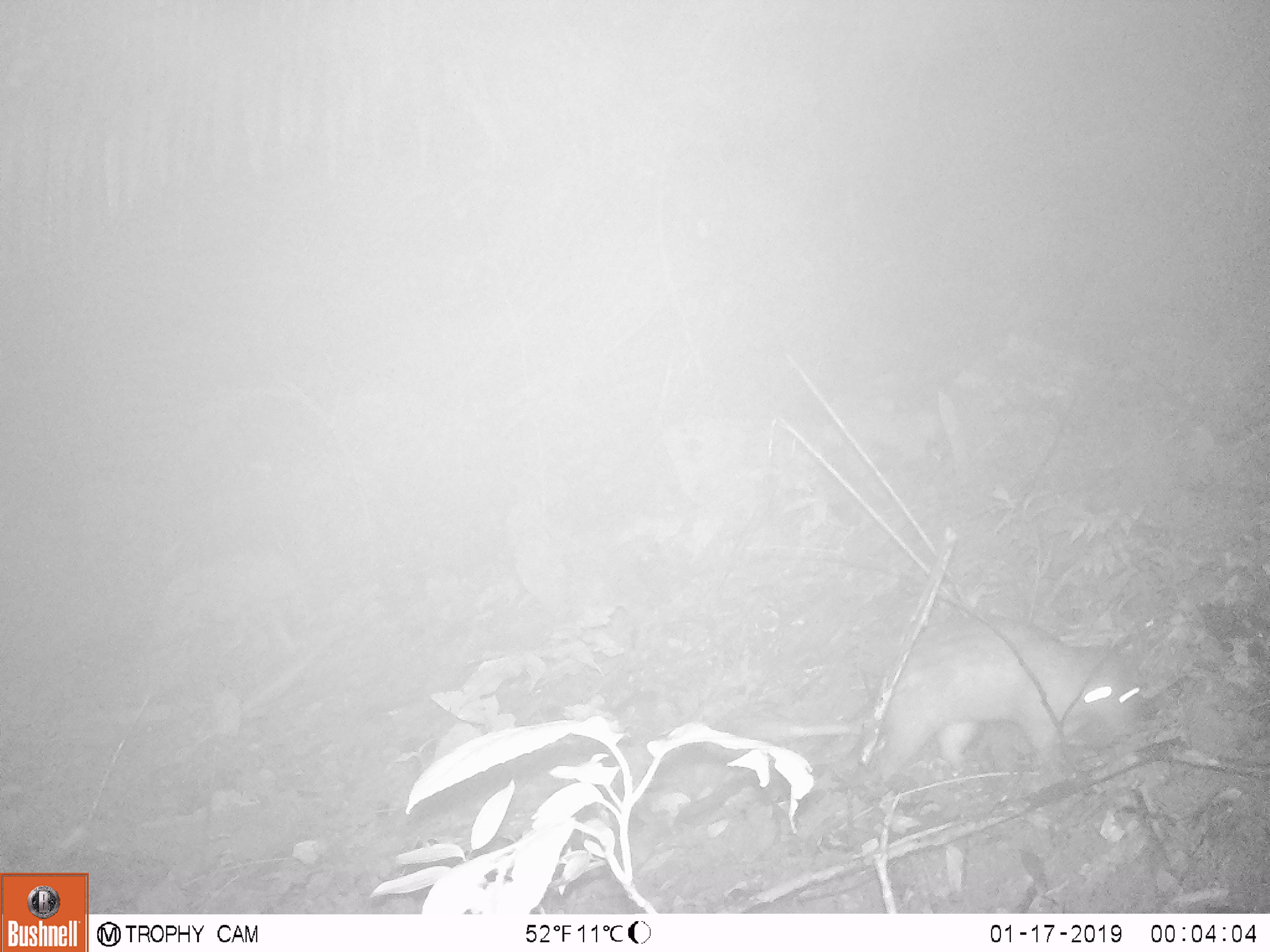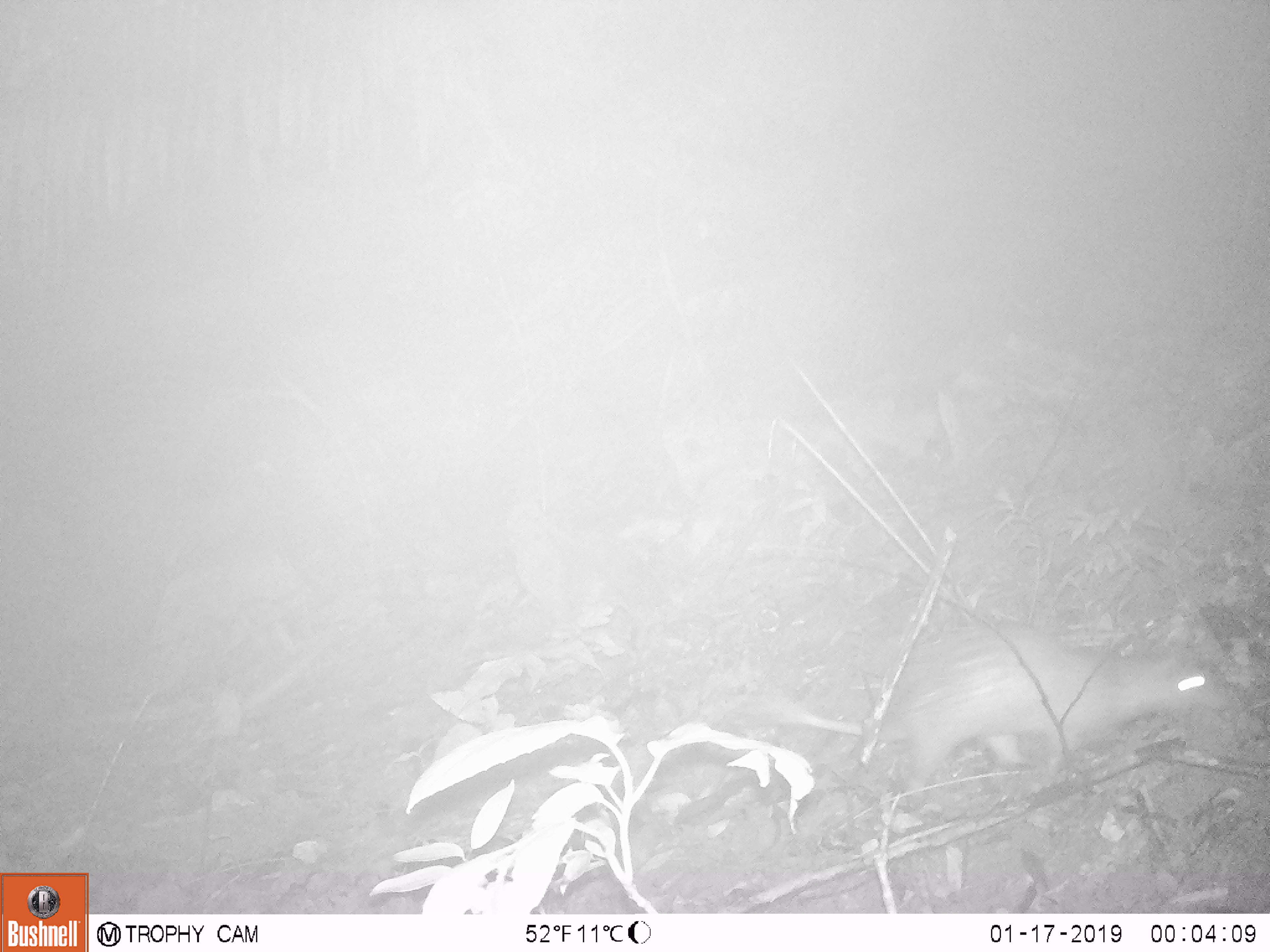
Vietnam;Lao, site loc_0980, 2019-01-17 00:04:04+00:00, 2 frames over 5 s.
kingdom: Animalia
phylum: Chordata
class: Mammalia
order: Rodentia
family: Hystricidae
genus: Atherurus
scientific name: Atherurus macrourus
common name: asiatic brush-tailed porcupine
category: asiatic brush tailed porcupine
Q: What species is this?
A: Asiatic brush tailed porcupine (asiatic brush-tailed porcupine) (Atherurus macrourus).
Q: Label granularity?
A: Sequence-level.